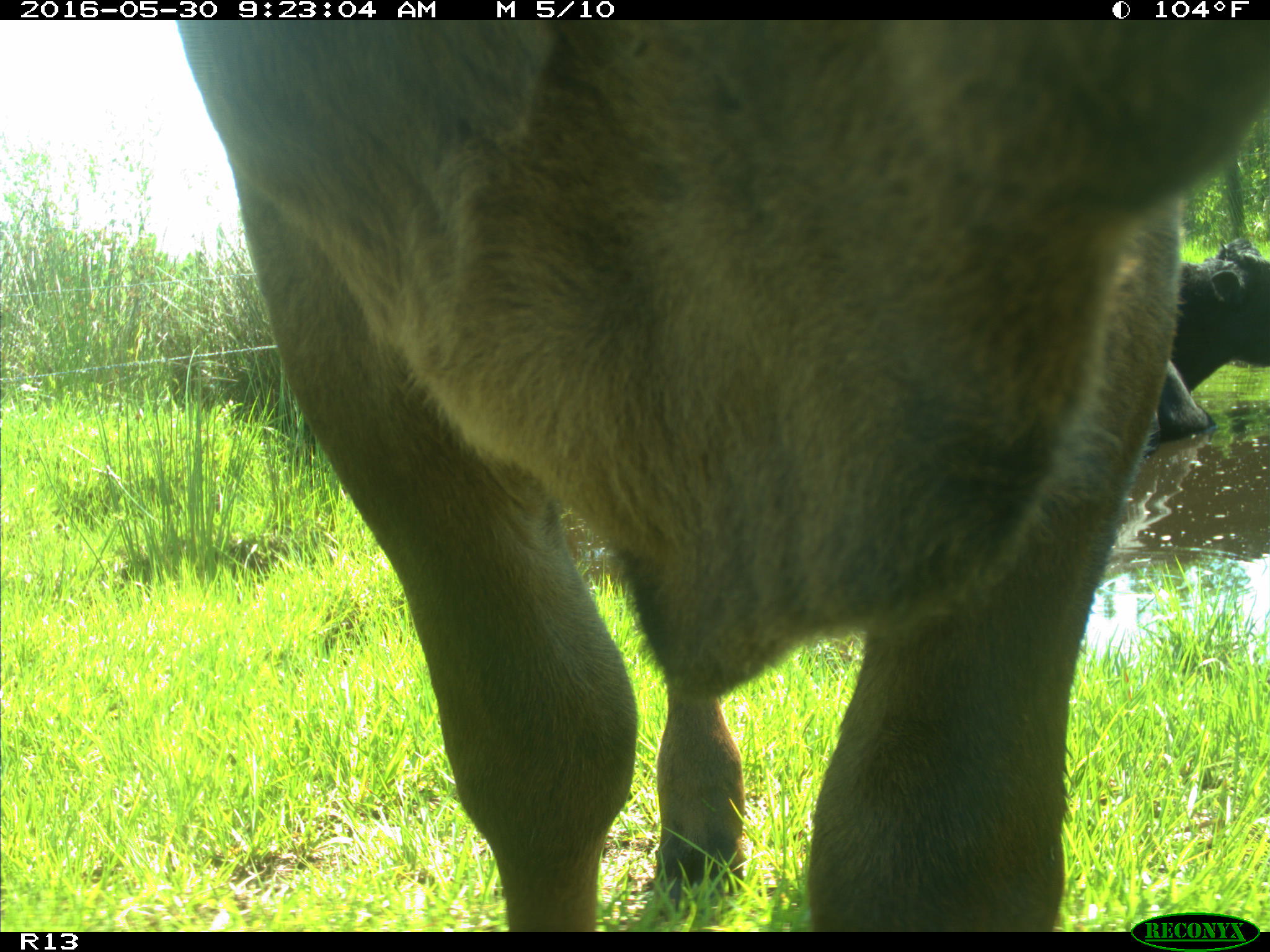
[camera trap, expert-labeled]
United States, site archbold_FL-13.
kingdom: Animalia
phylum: Chordata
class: Mammalia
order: Artiodactyla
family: Bovidae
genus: Bos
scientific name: Bos taurus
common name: domestic cow